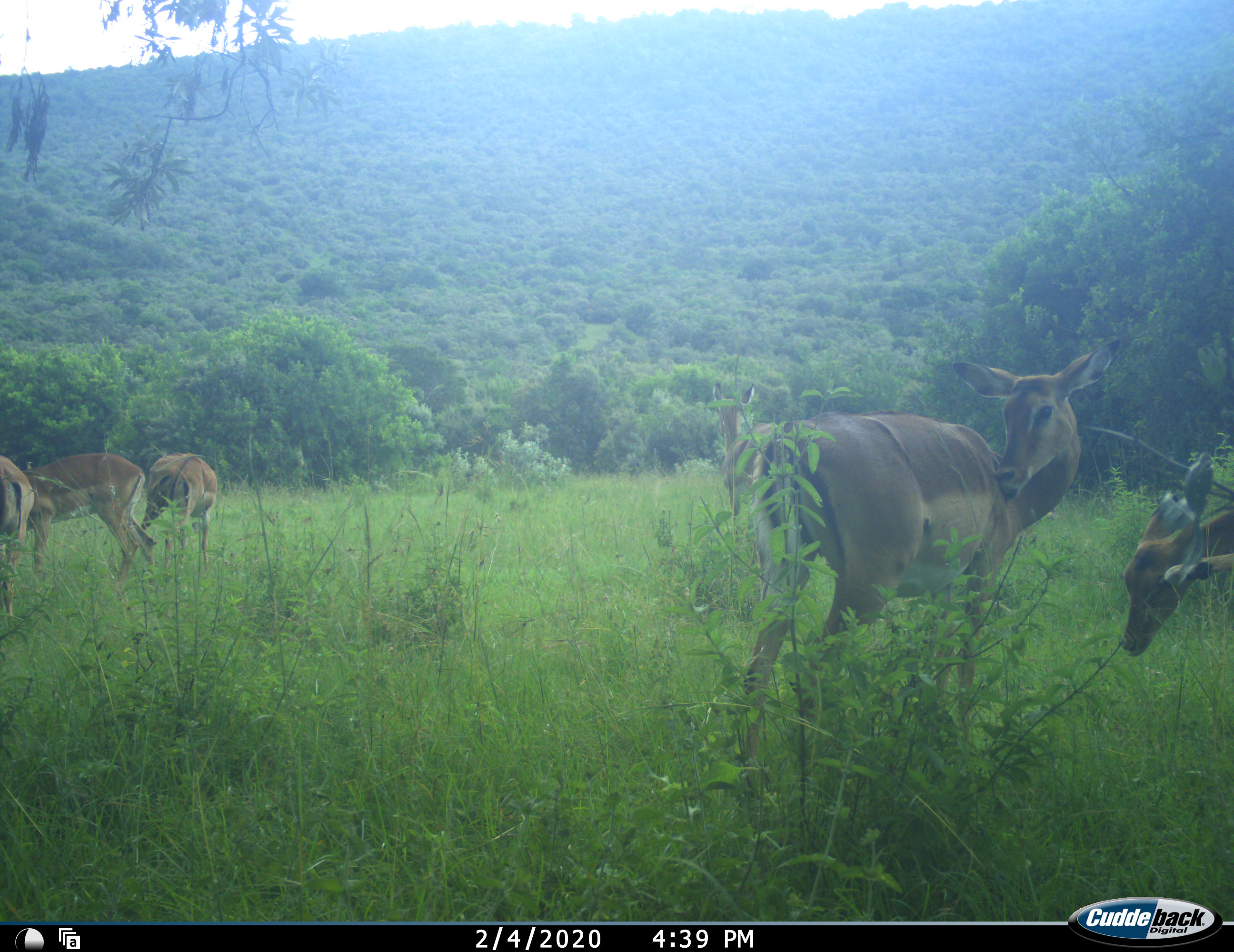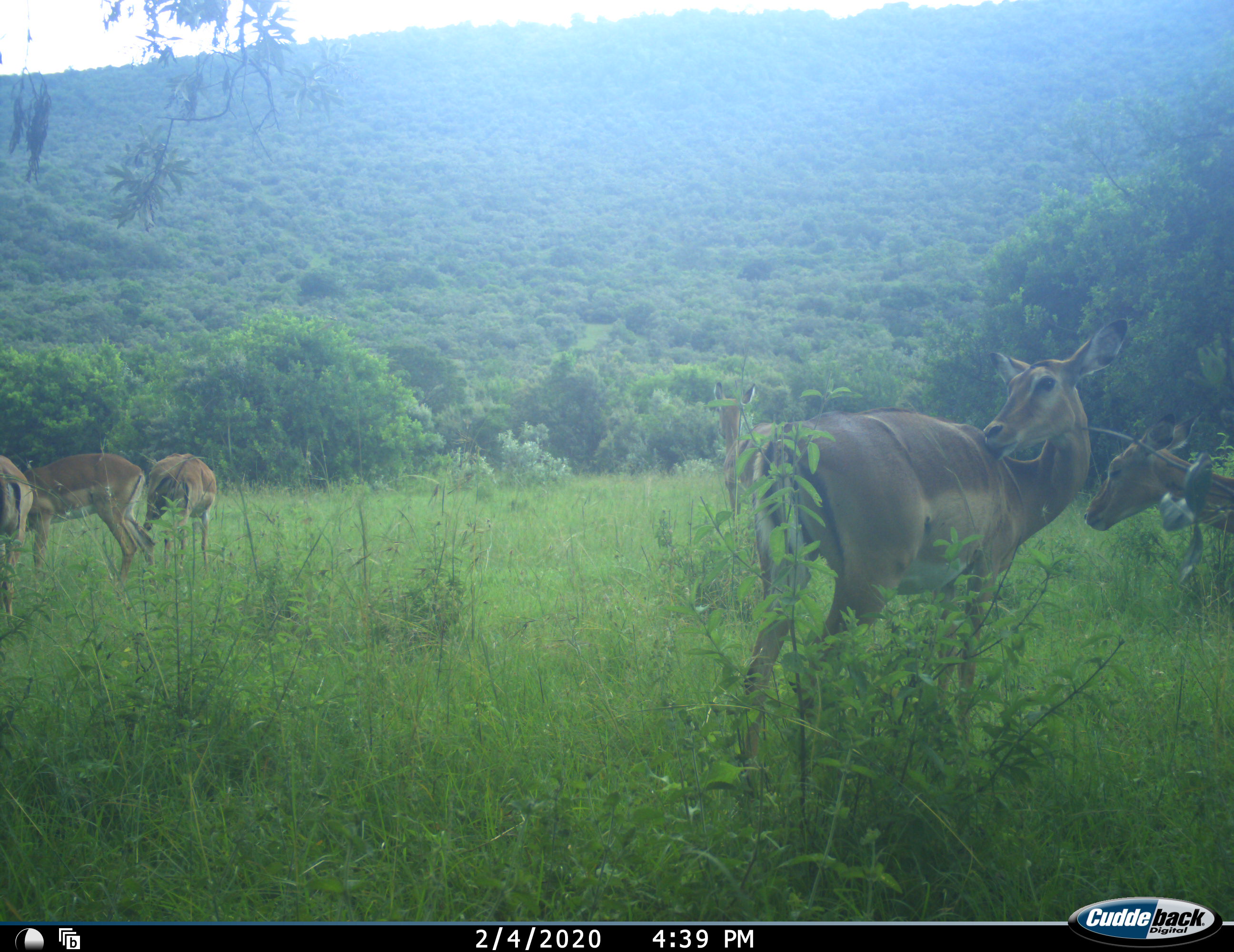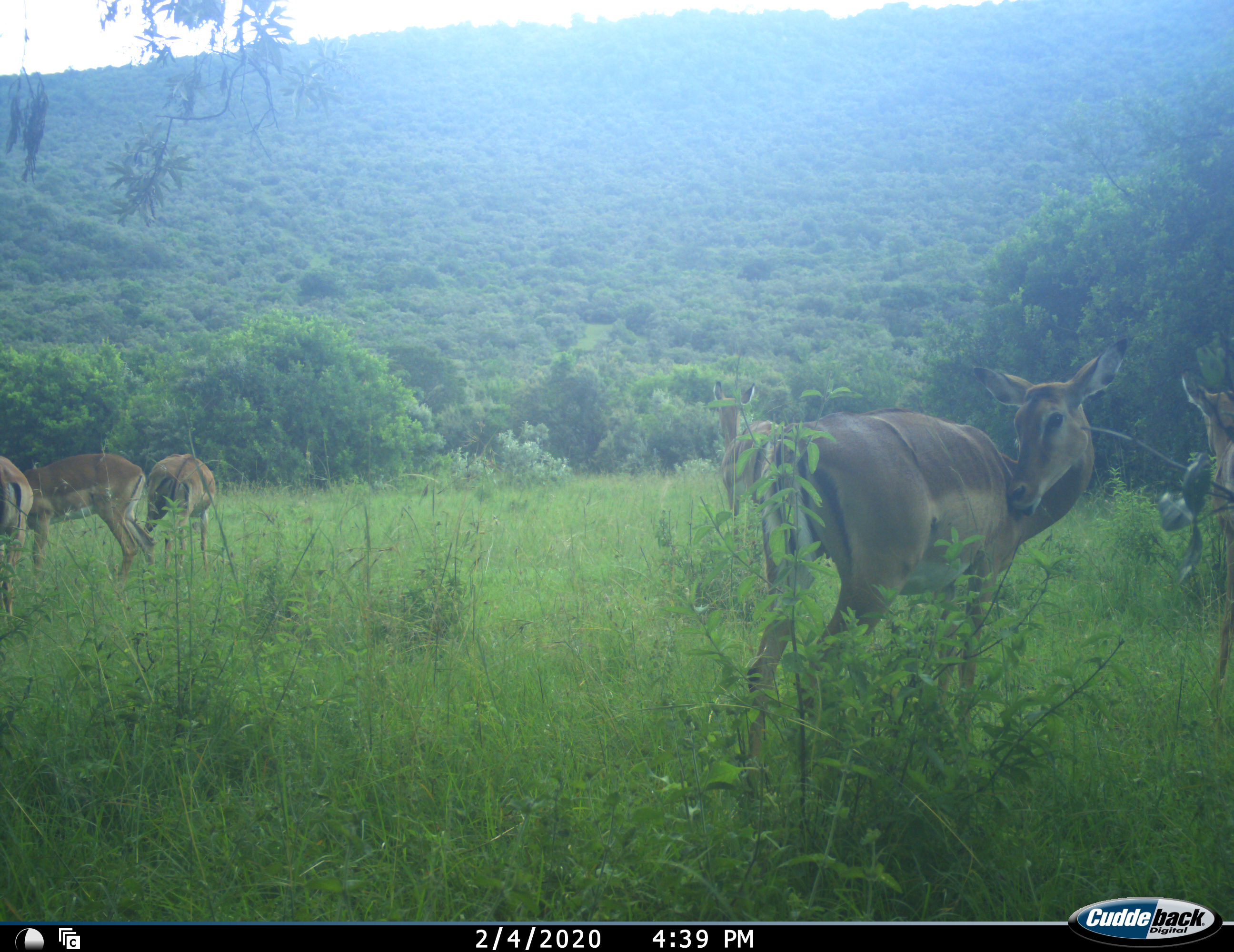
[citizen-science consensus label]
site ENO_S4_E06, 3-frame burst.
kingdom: Animalia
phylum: Chordata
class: Mammalia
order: Artiodactyla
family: Bovidae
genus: Aepyceros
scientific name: Aepyceros melampus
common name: impala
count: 6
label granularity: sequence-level